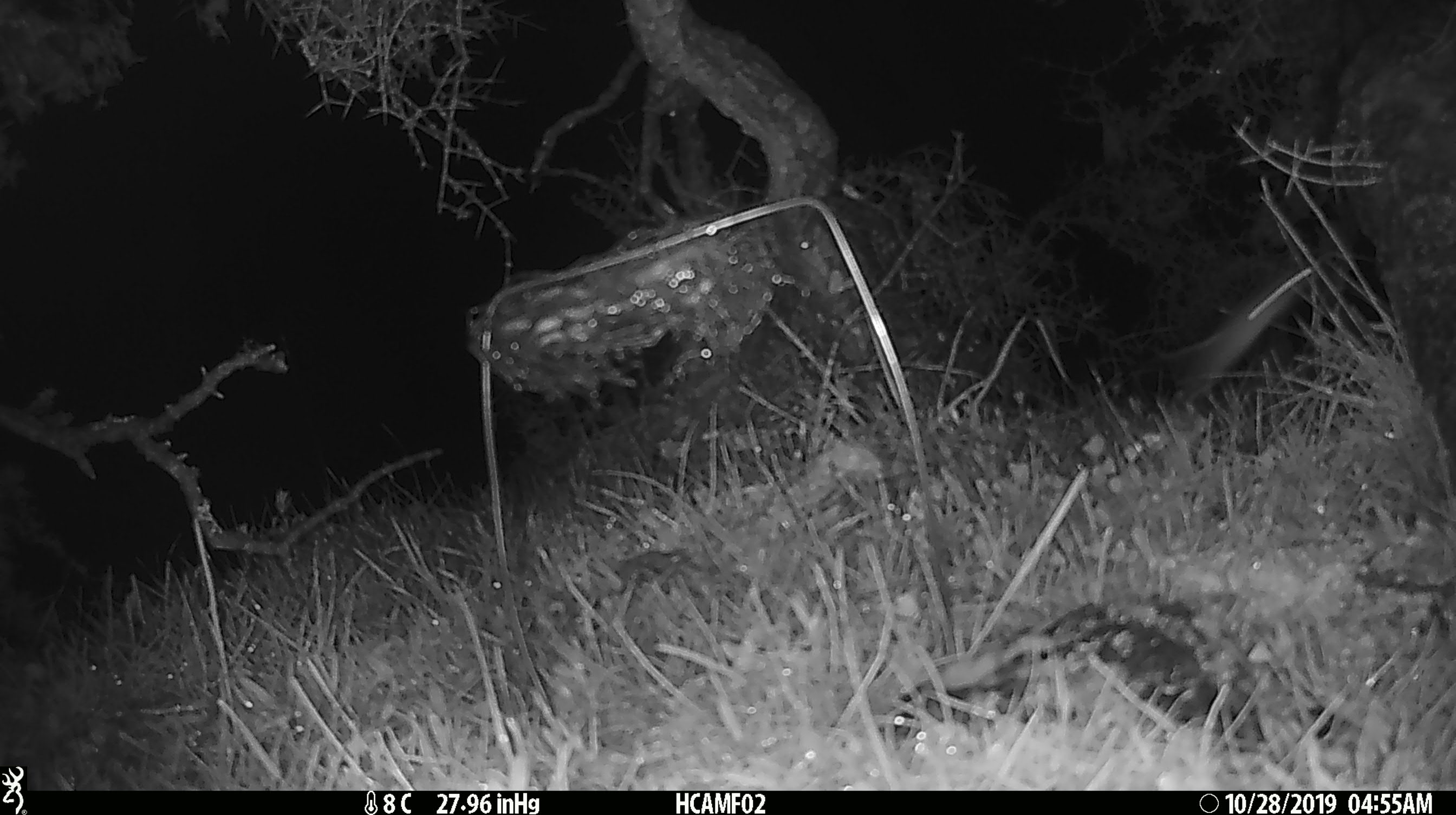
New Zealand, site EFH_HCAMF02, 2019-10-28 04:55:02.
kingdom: Animalia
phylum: Chordata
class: Mammalia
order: Rodentia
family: Muridae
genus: Mus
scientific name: Mus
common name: mouse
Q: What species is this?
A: Mouse (Mus).